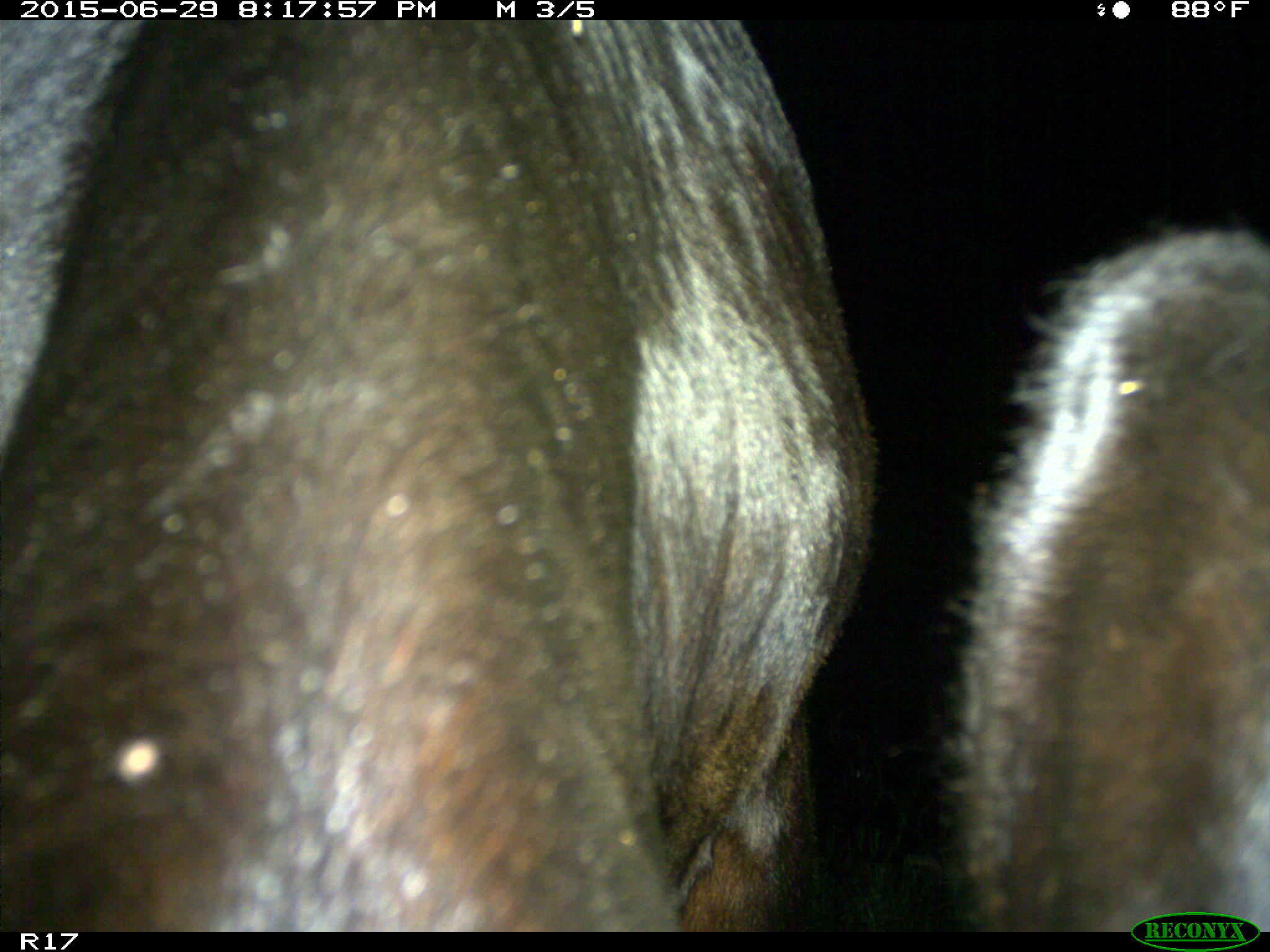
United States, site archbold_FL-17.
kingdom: Animalia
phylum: Chordata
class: Mammalia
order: Artiodactyla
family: Bovidae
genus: Bos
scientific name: Bos taurus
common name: domestic cow